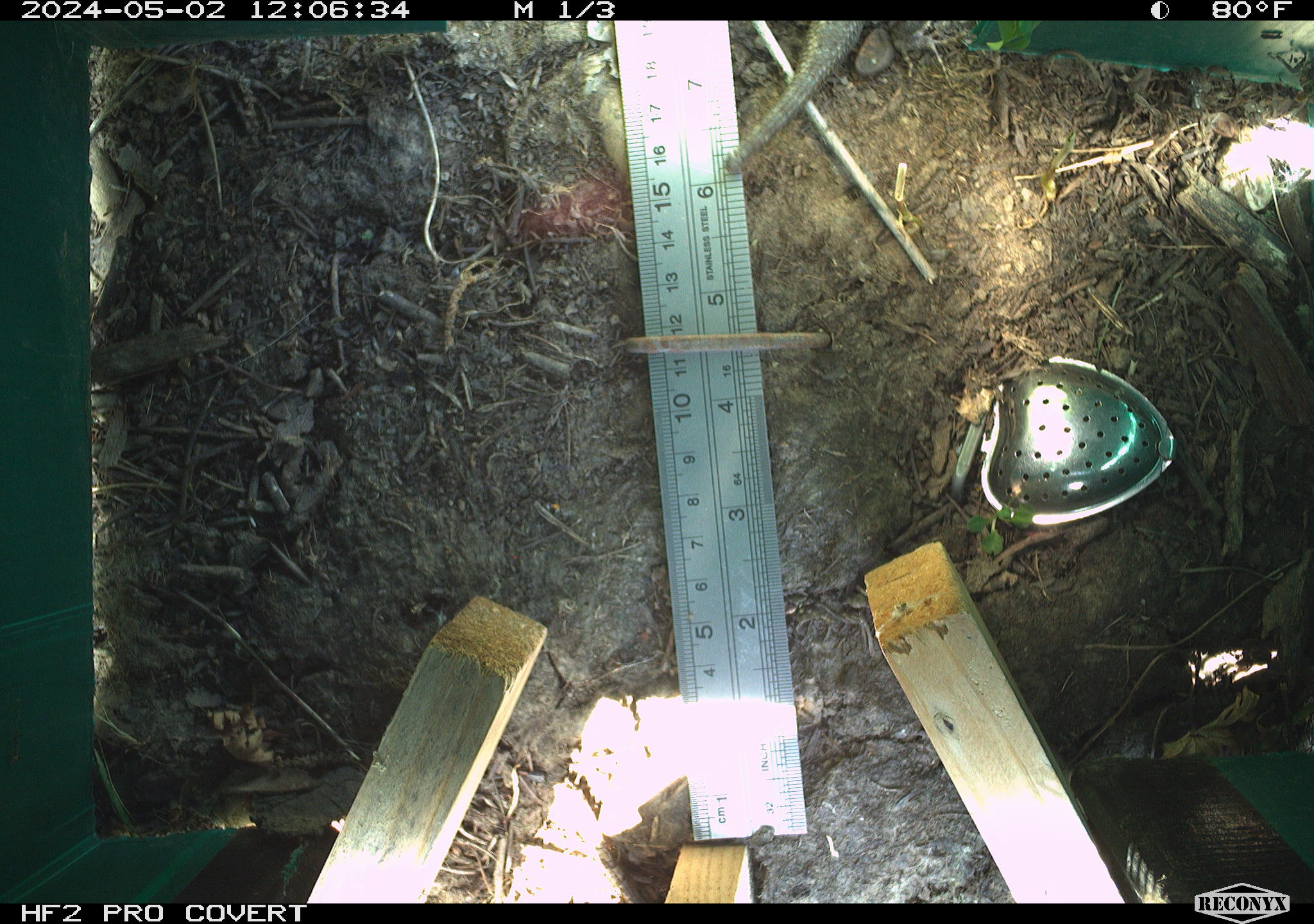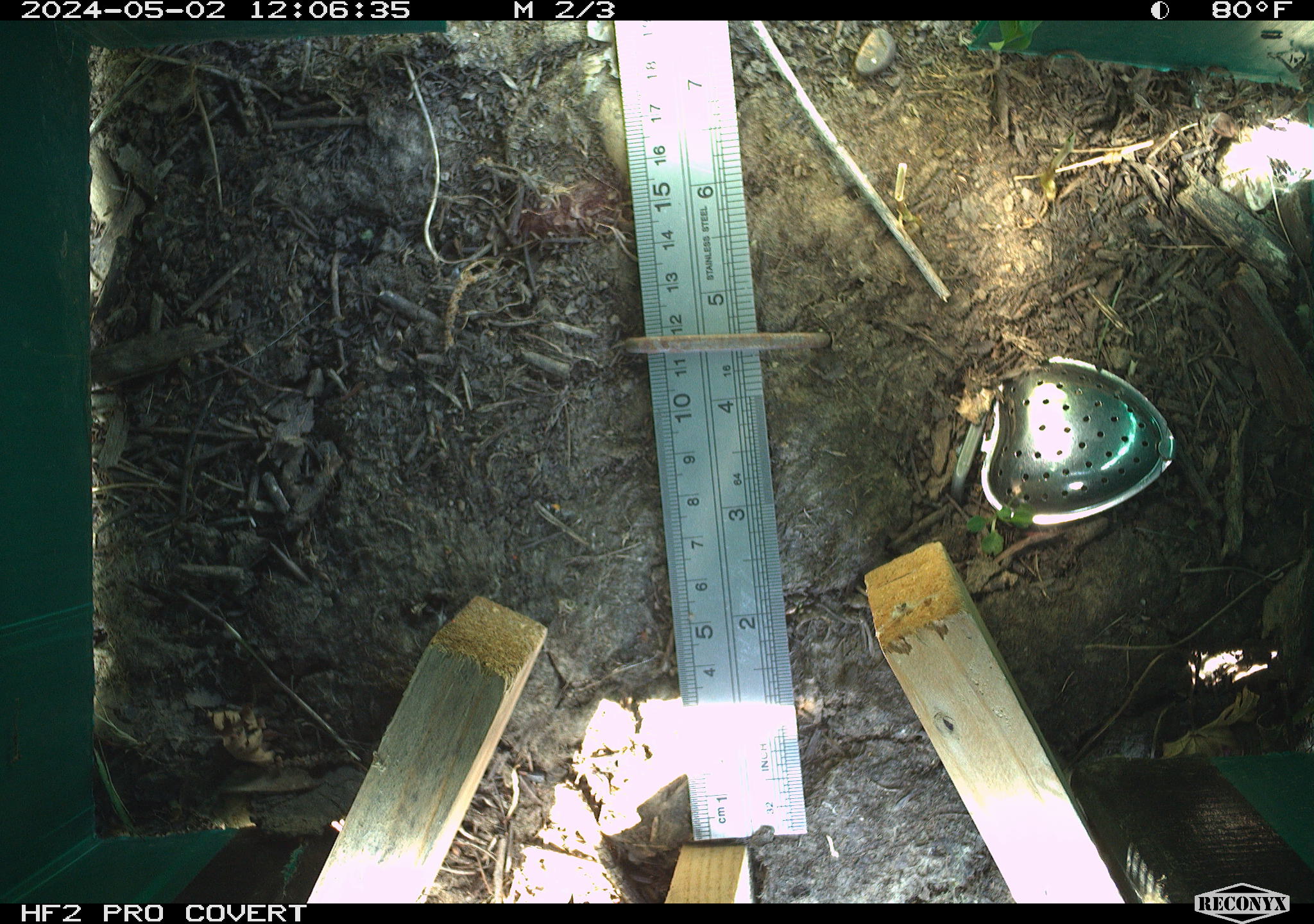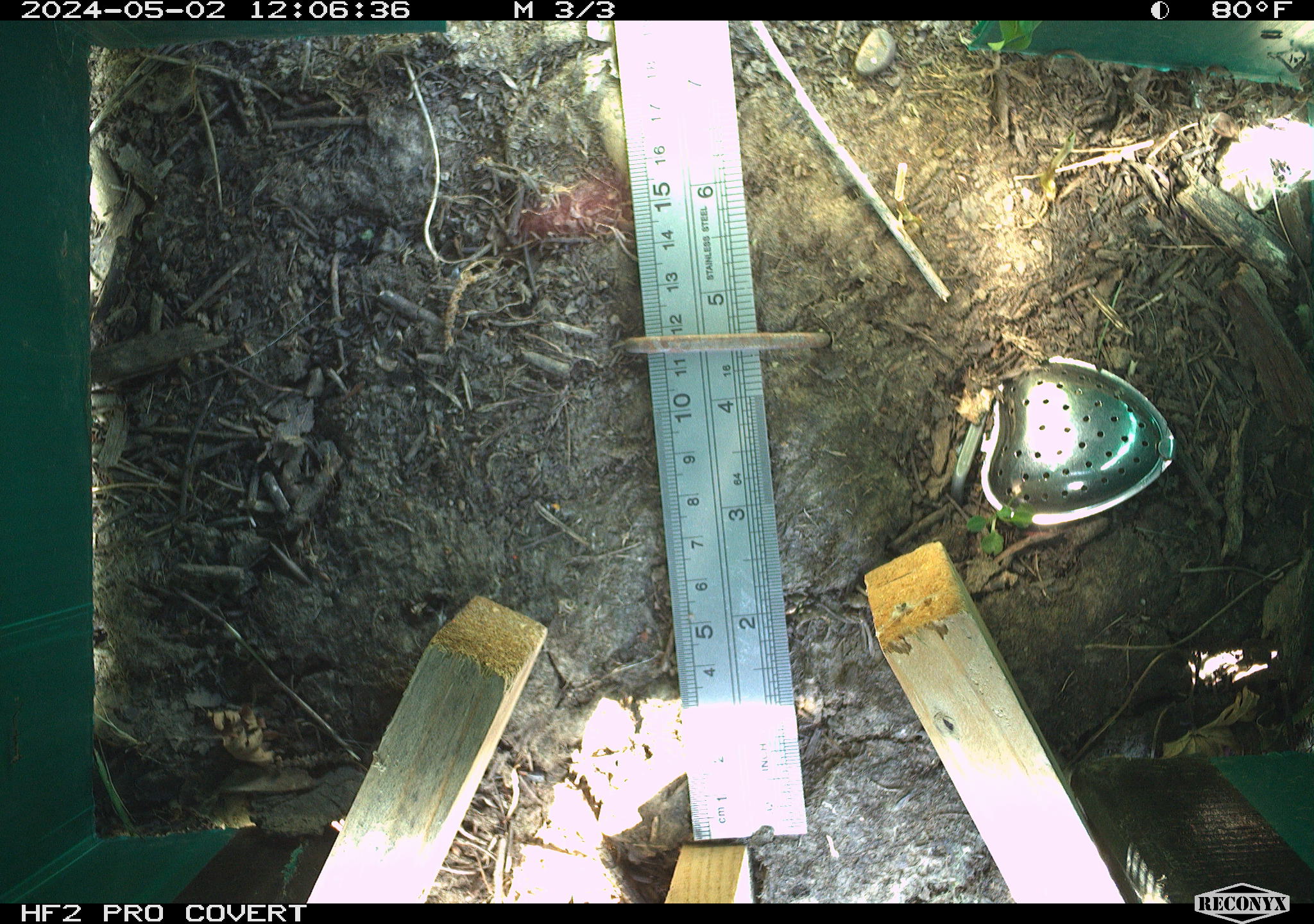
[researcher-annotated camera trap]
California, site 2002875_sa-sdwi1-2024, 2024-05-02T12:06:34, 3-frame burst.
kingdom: Animalia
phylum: Chordata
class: Reptilia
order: Squamata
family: Phrynosomatidae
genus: Sceloporus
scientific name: Sceloporus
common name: spiny lizards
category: sceloporus species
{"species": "sceloporus species (spiny lizards) (Sceloporus)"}